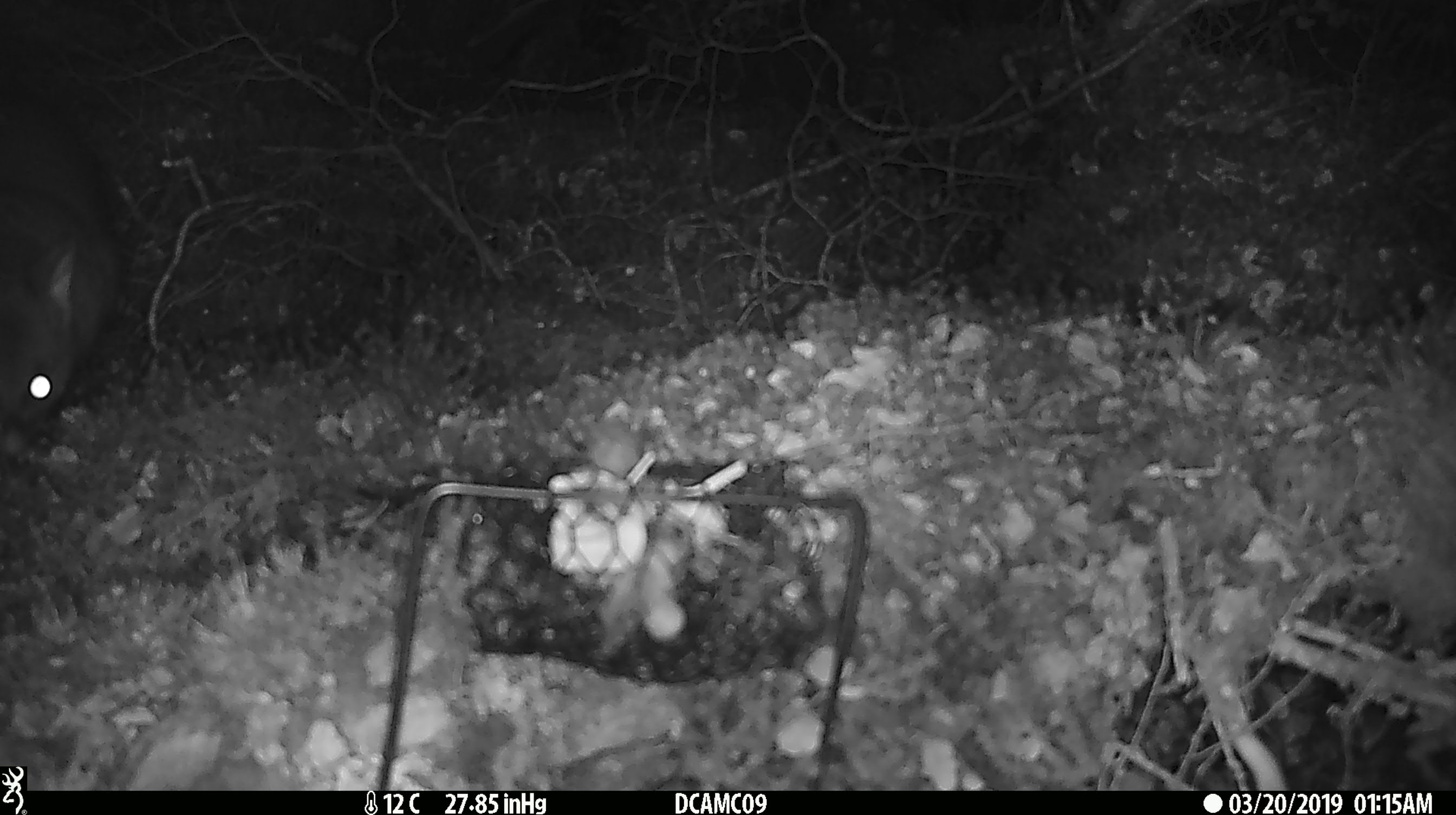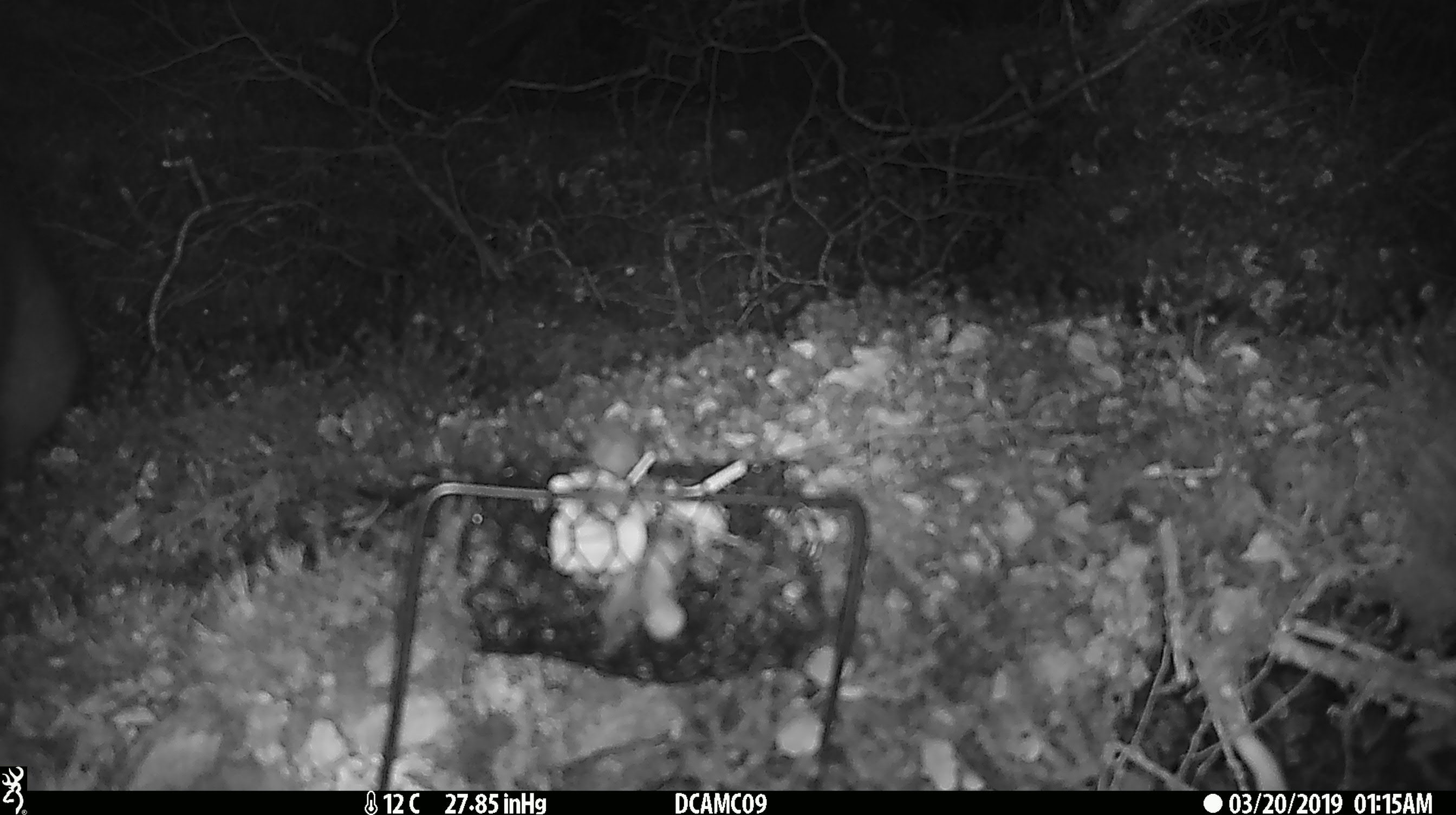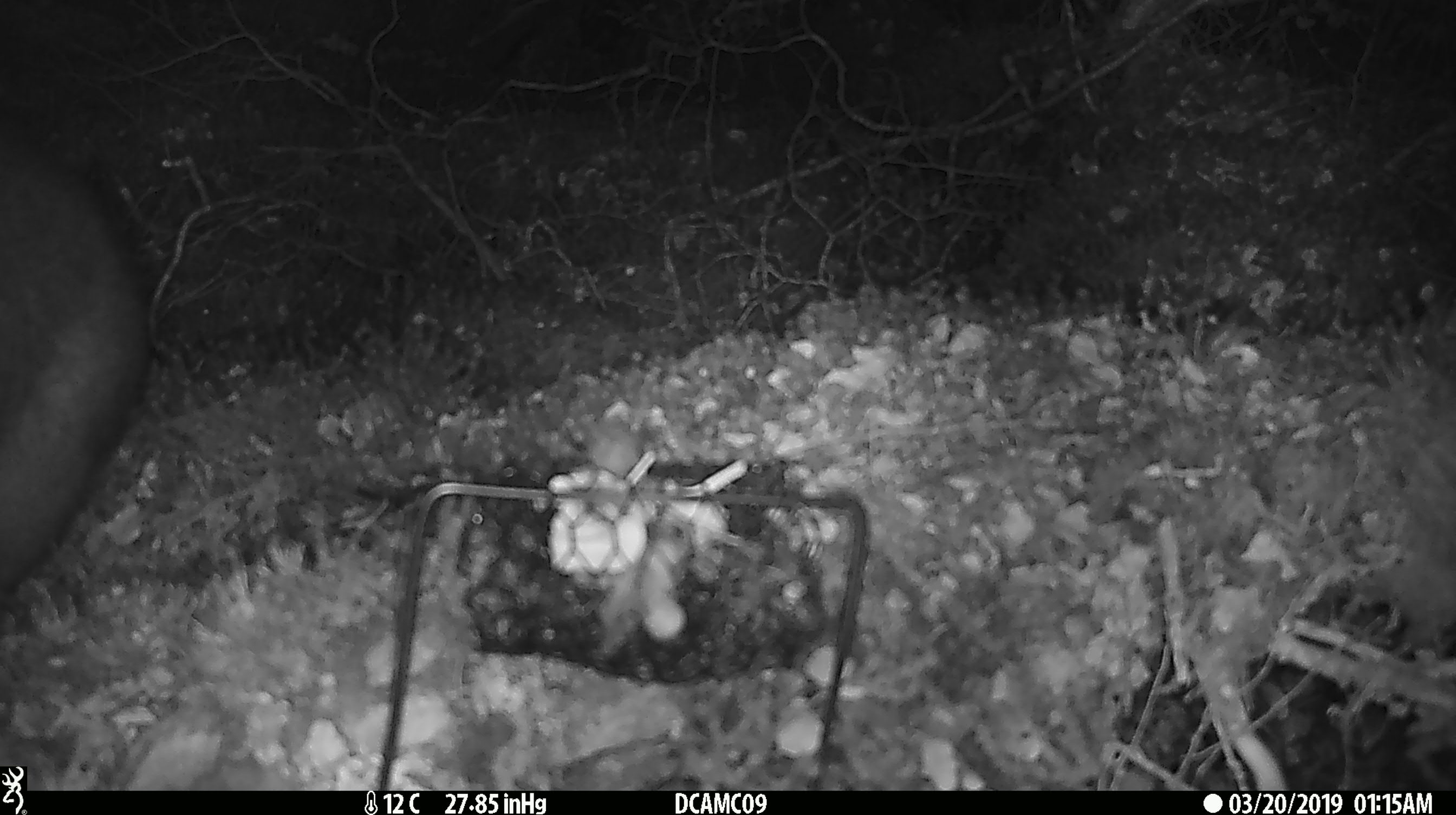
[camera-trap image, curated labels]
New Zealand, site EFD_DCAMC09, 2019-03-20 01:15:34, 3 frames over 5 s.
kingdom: Animalia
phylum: Chordata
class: Mammalia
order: Diprotodontia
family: Phalangeridae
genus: Trichosurus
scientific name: Trichosurus vulpecula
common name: common brushtail possum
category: possum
Possum (common brushtail possum) (Trichosurus vulpecula).